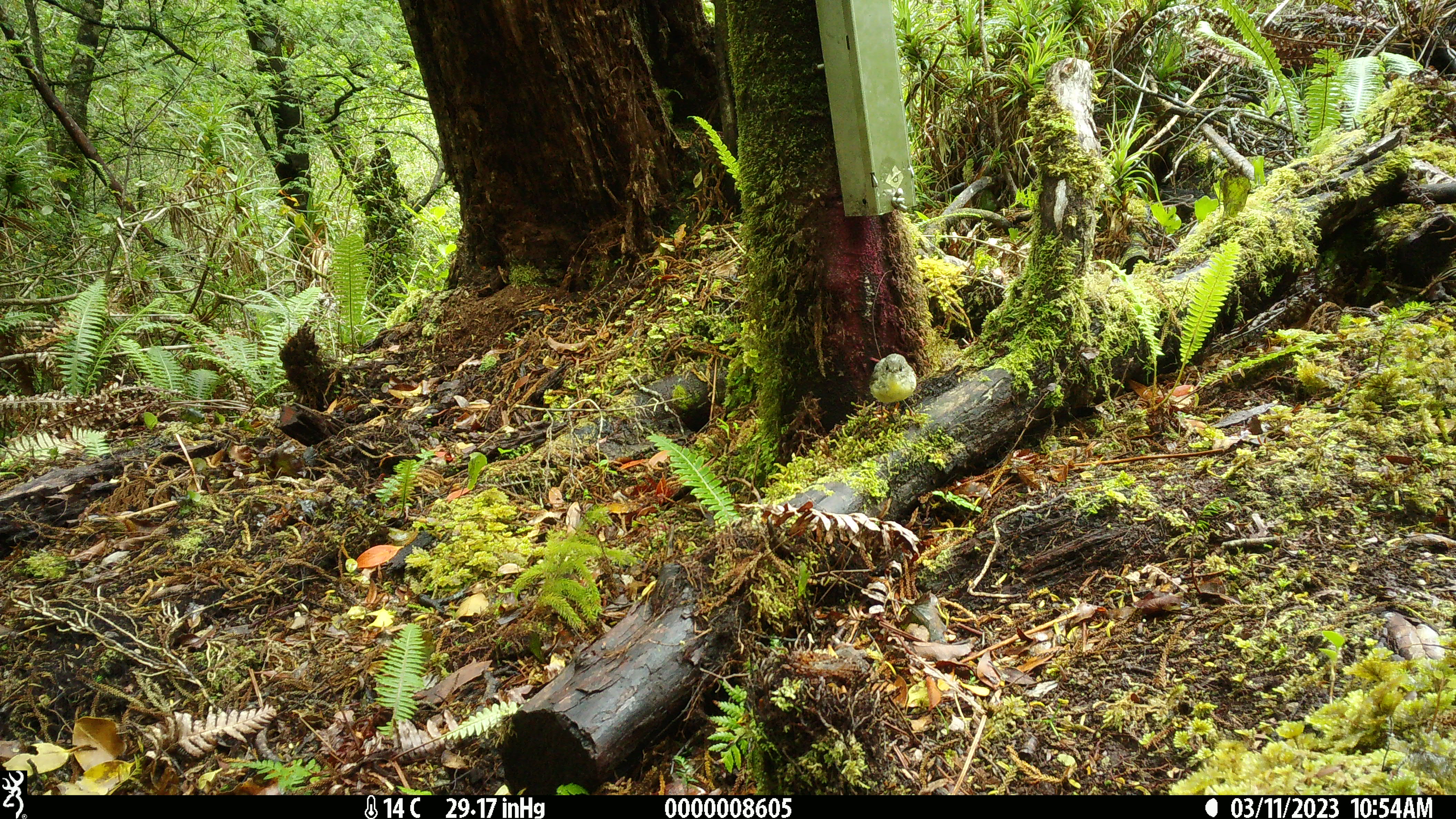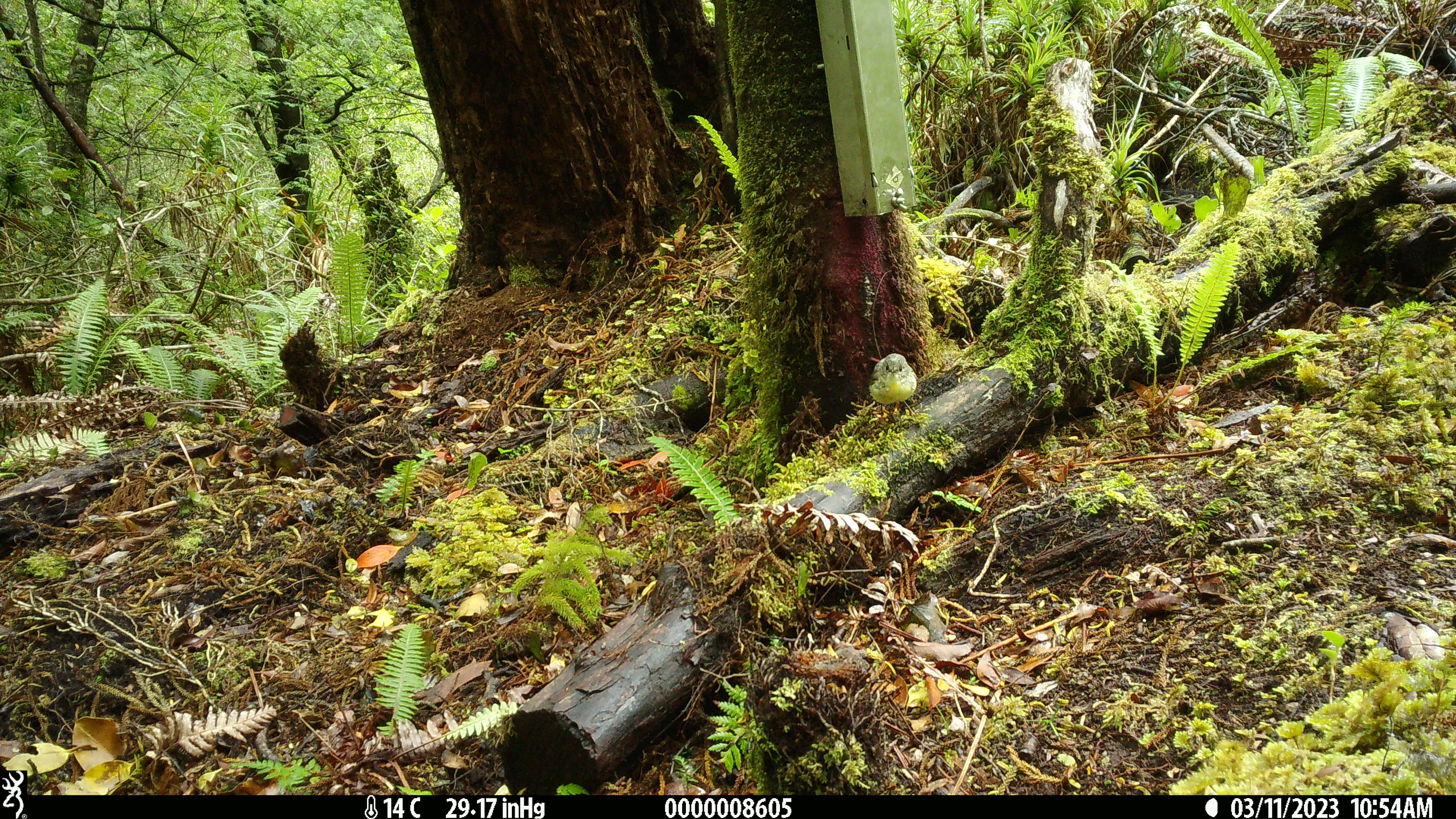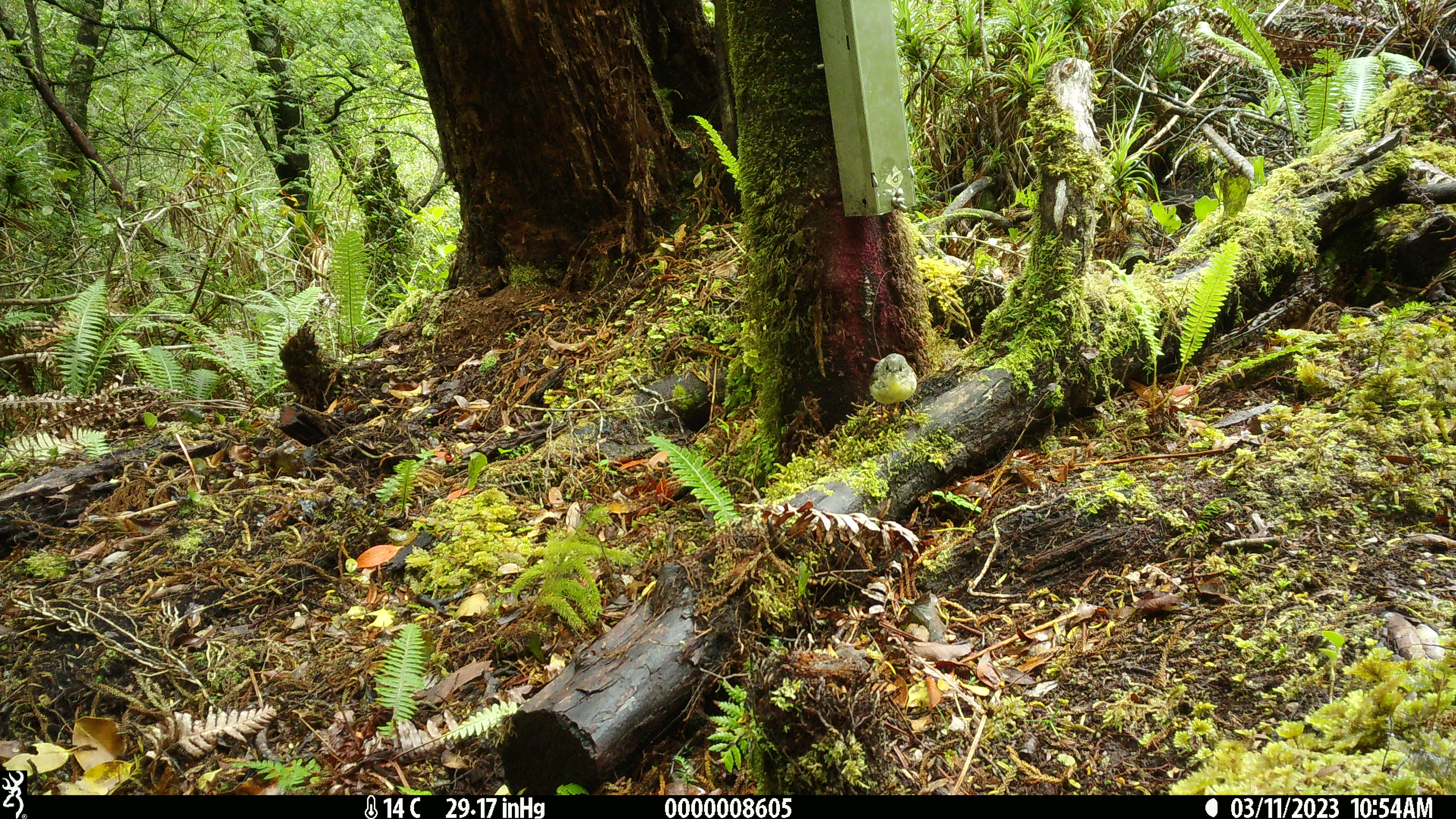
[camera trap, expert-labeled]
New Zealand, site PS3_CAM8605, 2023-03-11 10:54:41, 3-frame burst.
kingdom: Animalia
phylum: Chordata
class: Aves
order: Passeriformes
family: Petroicidae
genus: Petroica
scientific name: Petroica macrocephala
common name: tomtit